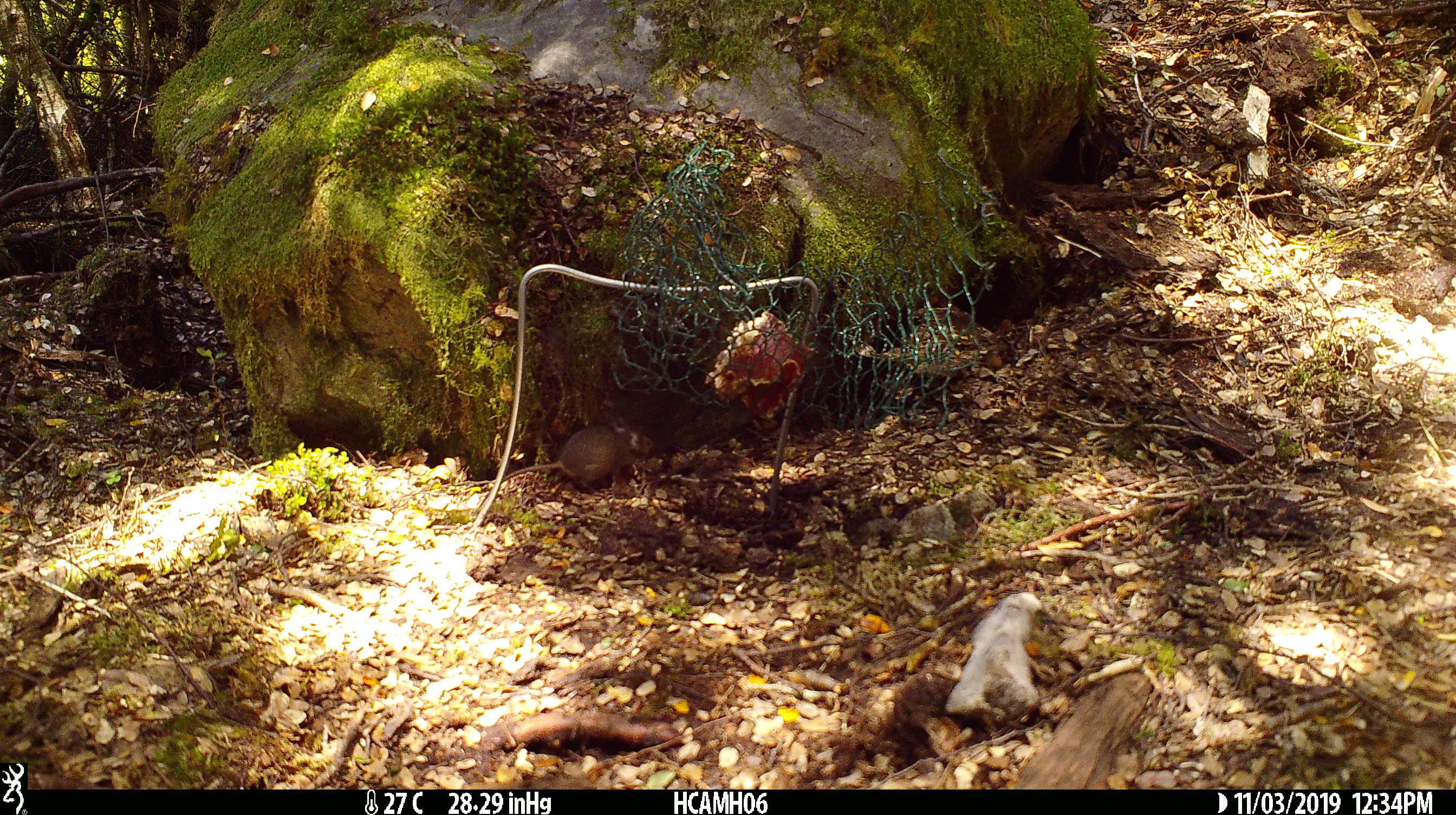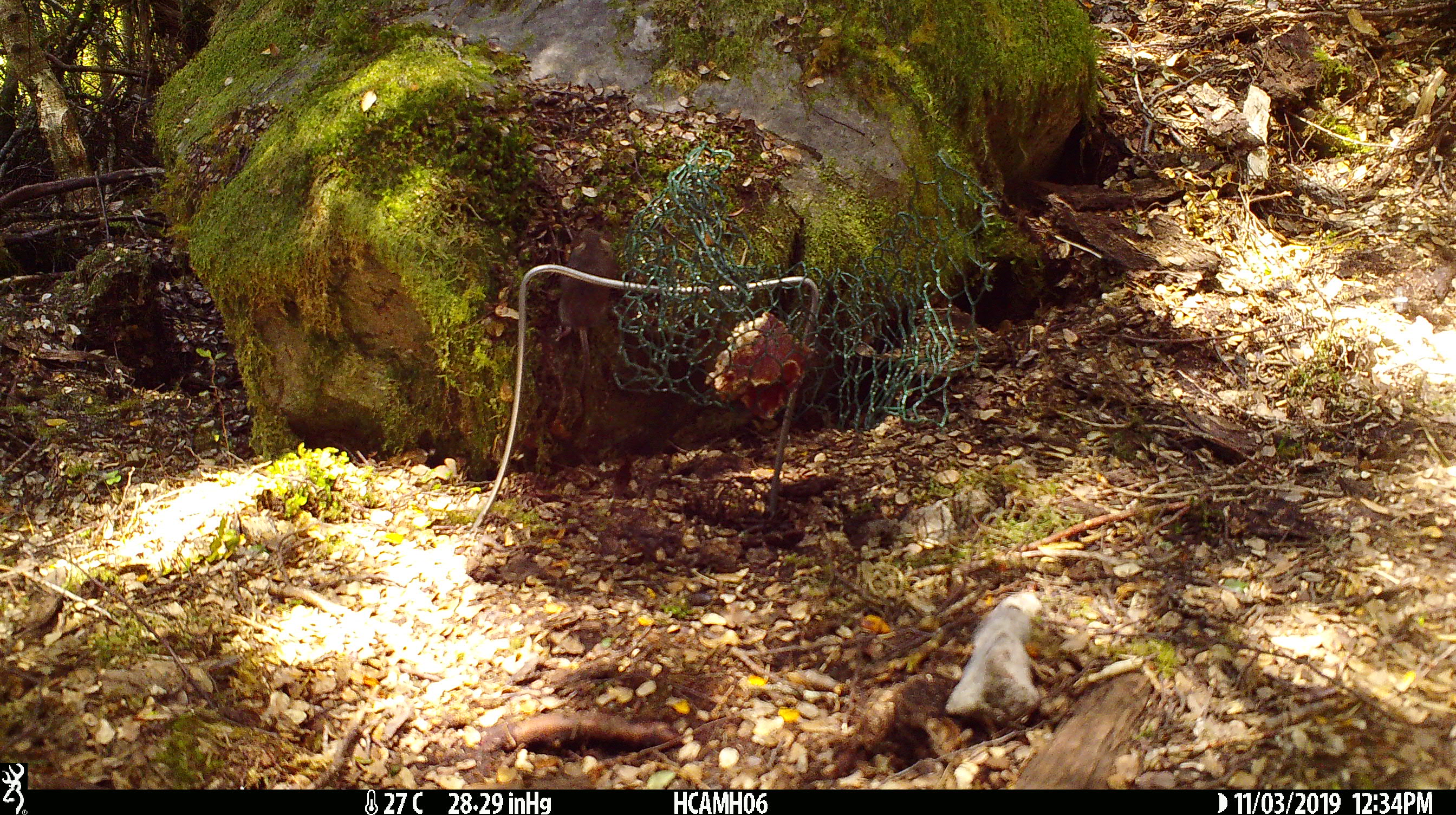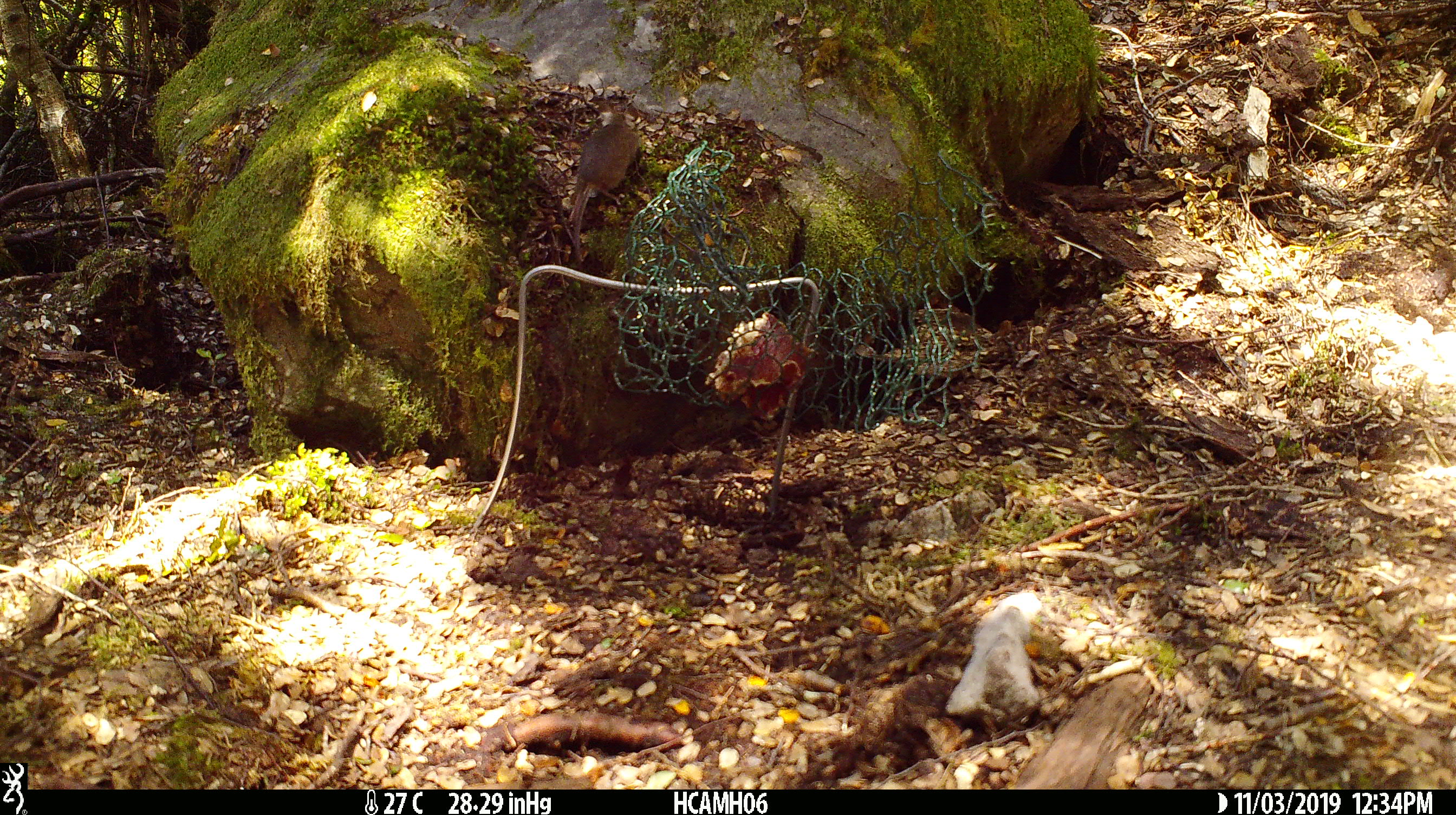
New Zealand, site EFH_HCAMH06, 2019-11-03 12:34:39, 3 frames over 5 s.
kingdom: Animalia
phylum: Chordata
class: Mammalia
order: Rodentia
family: Muridae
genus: Mus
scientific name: Mus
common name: mouse